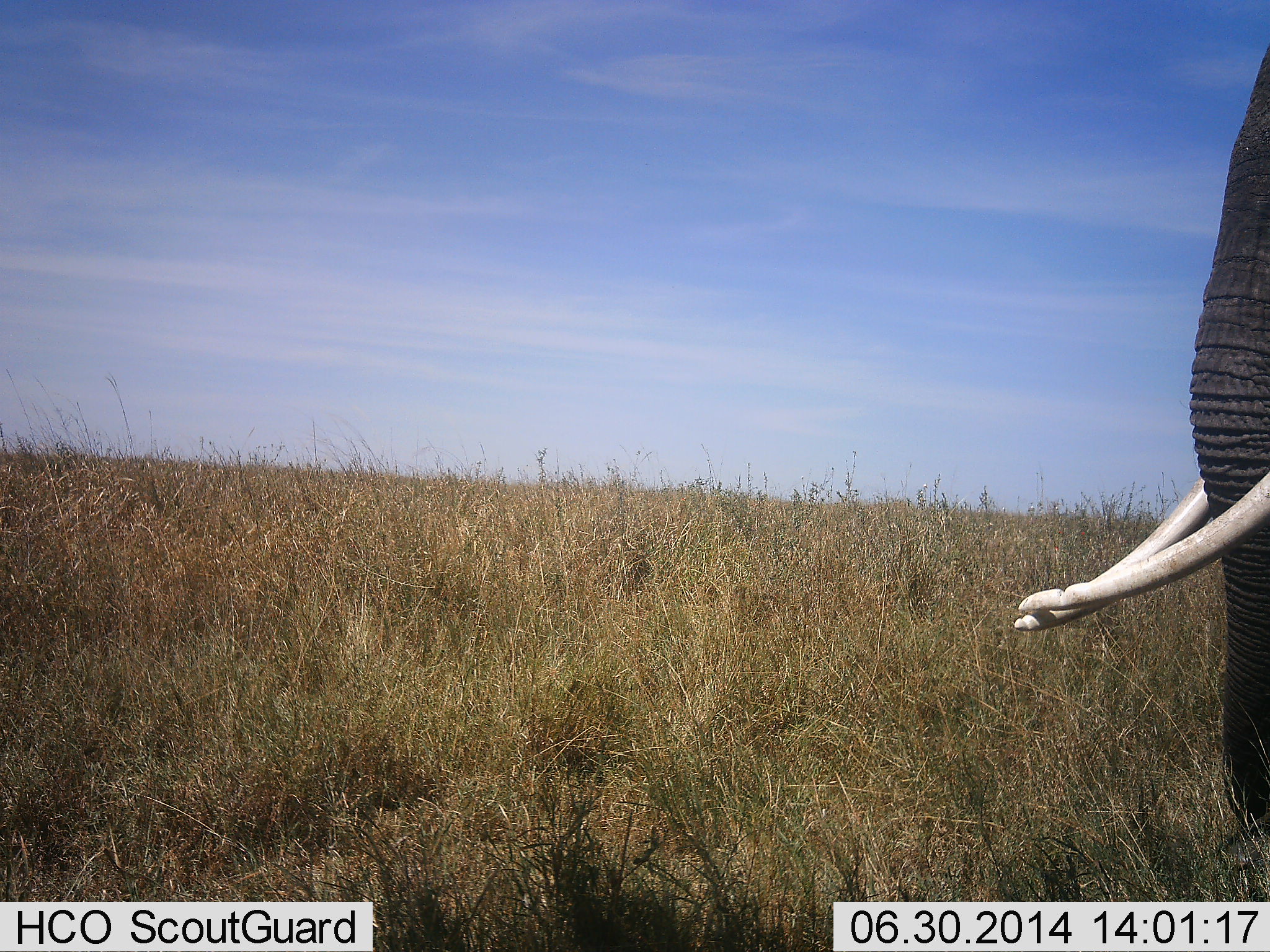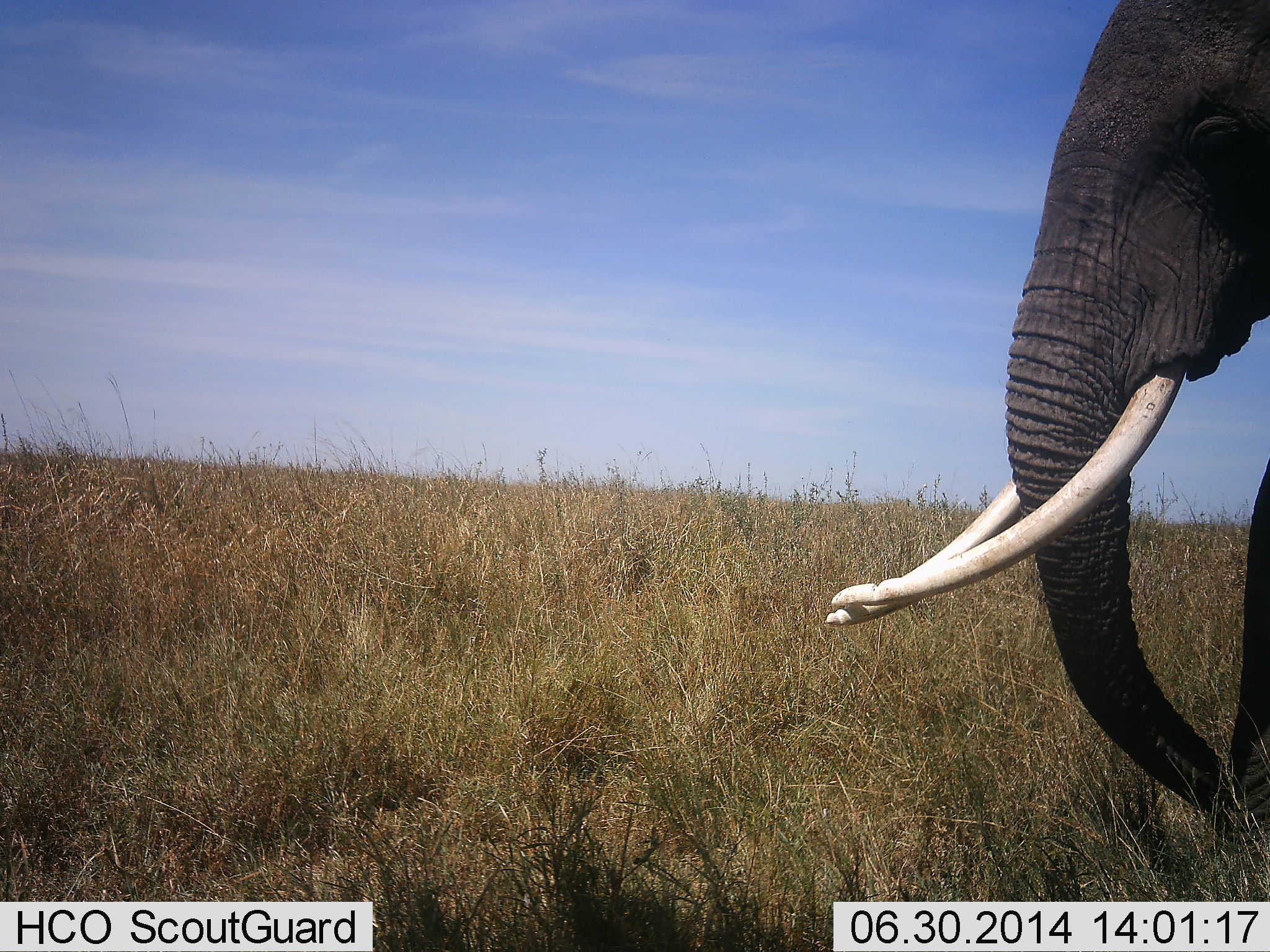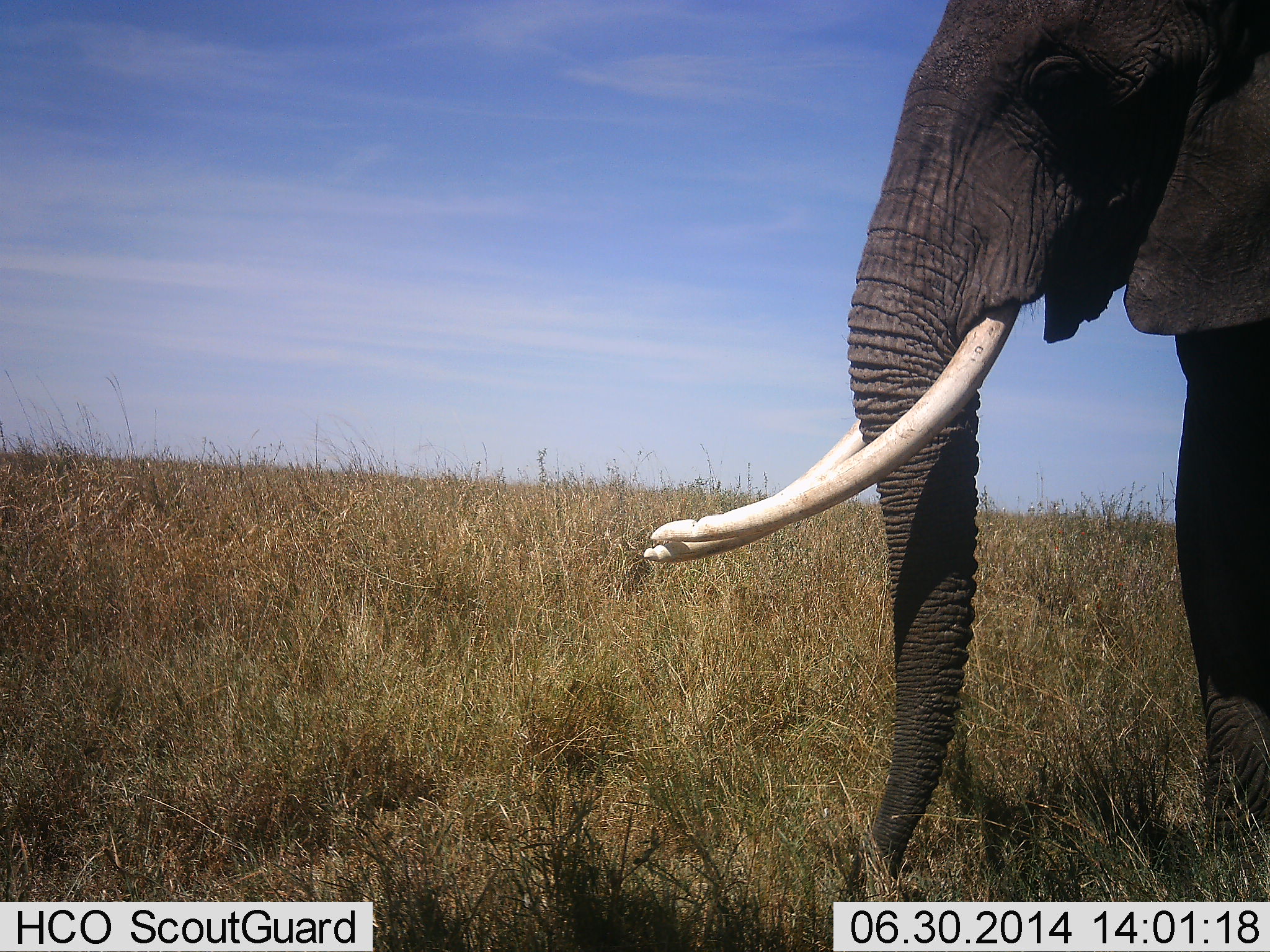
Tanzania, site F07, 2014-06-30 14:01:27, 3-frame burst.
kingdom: Animalia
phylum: Chordata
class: Mammalia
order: Proboscidea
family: Elephantidae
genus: Loxodonta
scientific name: Loxodonta africana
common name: african bush elephant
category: elephant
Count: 1.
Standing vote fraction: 20%.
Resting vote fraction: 0%.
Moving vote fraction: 80%.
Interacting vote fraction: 0%.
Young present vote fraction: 0%.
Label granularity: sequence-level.